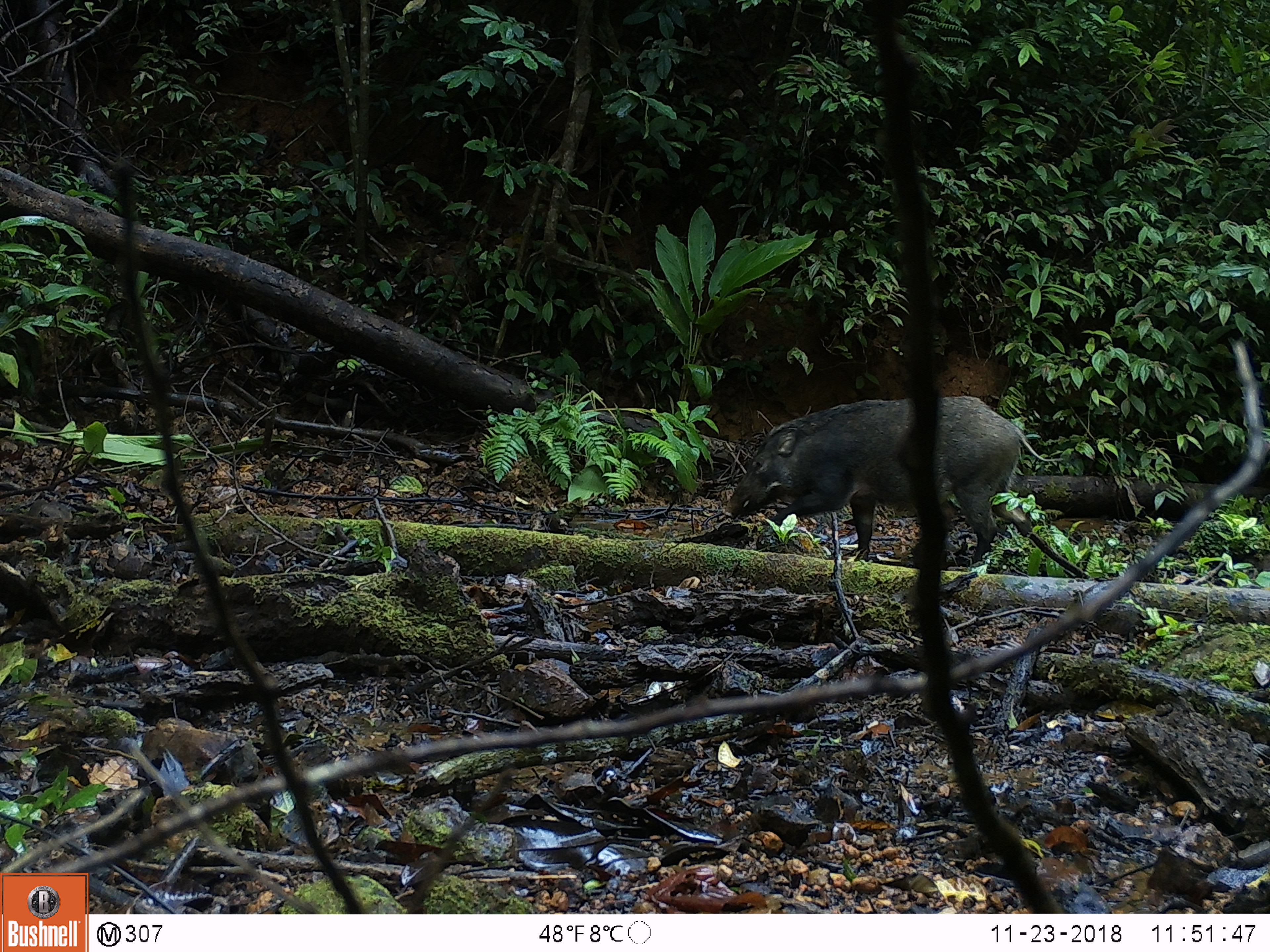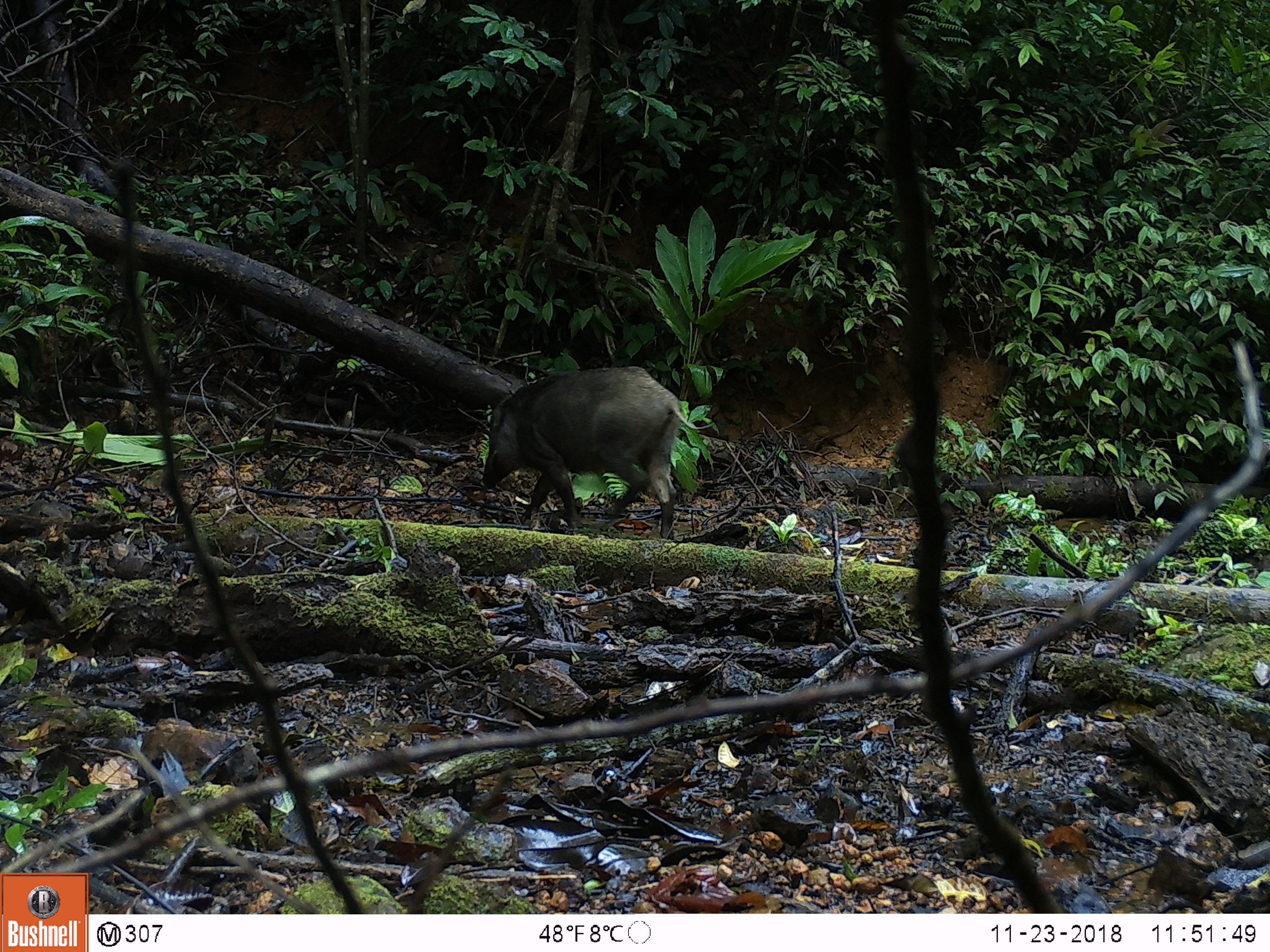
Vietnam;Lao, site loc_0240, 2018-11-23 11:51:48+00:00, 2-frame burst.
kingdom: Animalia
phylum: Chordata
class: Mammalia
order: Artiodactyla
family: Suidae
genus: Sus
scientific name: Sus scrofa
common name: eurasian wild pig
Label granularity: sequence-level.